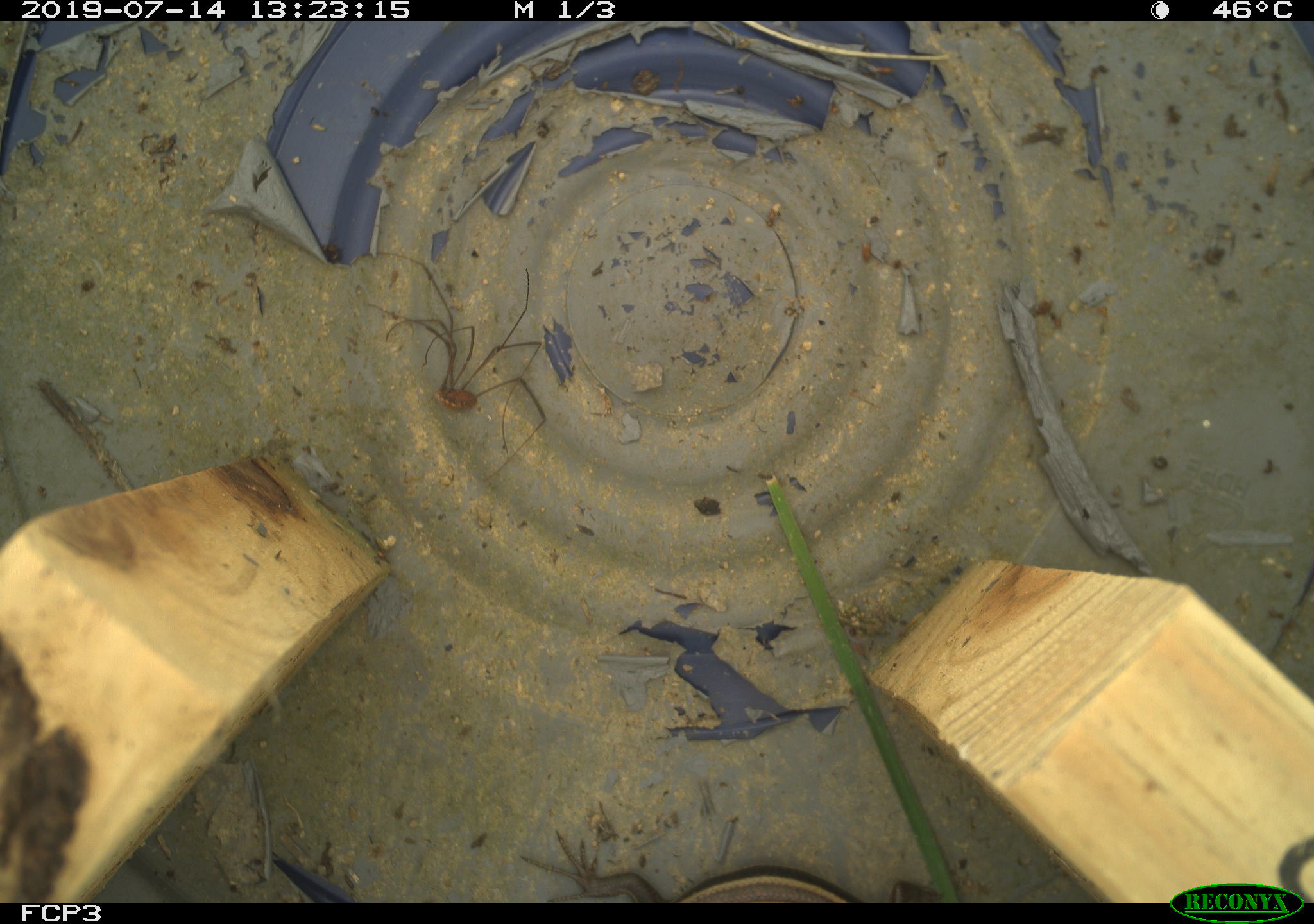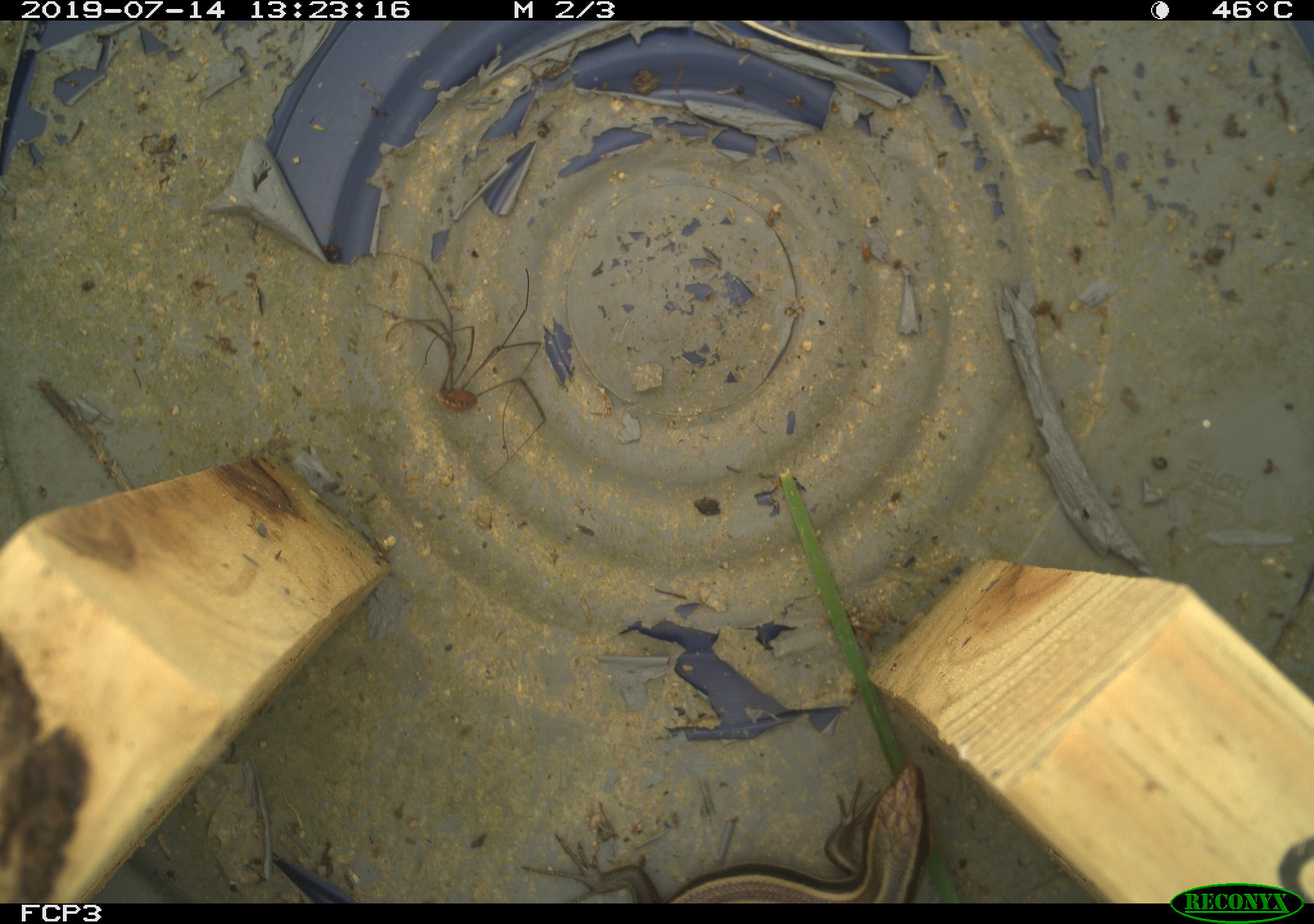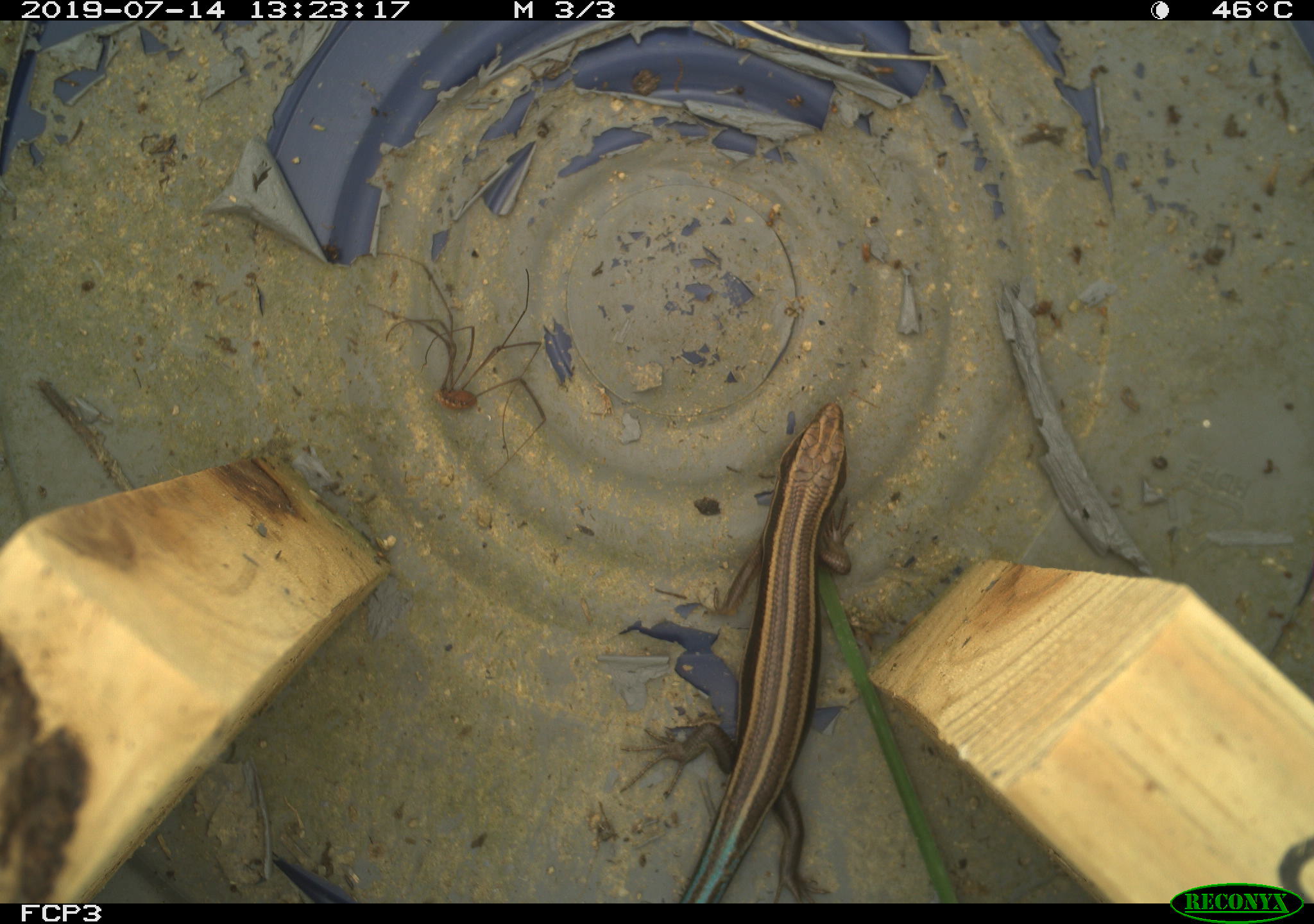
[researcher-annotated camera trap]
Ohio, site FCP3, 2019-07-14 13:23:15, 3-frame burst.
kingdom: Animalia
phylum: Chordata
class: Reptilia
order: Squamata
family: Scincidae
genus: Plestiodon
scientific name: Plestiodon fasciatus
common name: common five-lined skink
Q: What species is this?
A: Common five-lined skink (Plestiodon fasciatus).